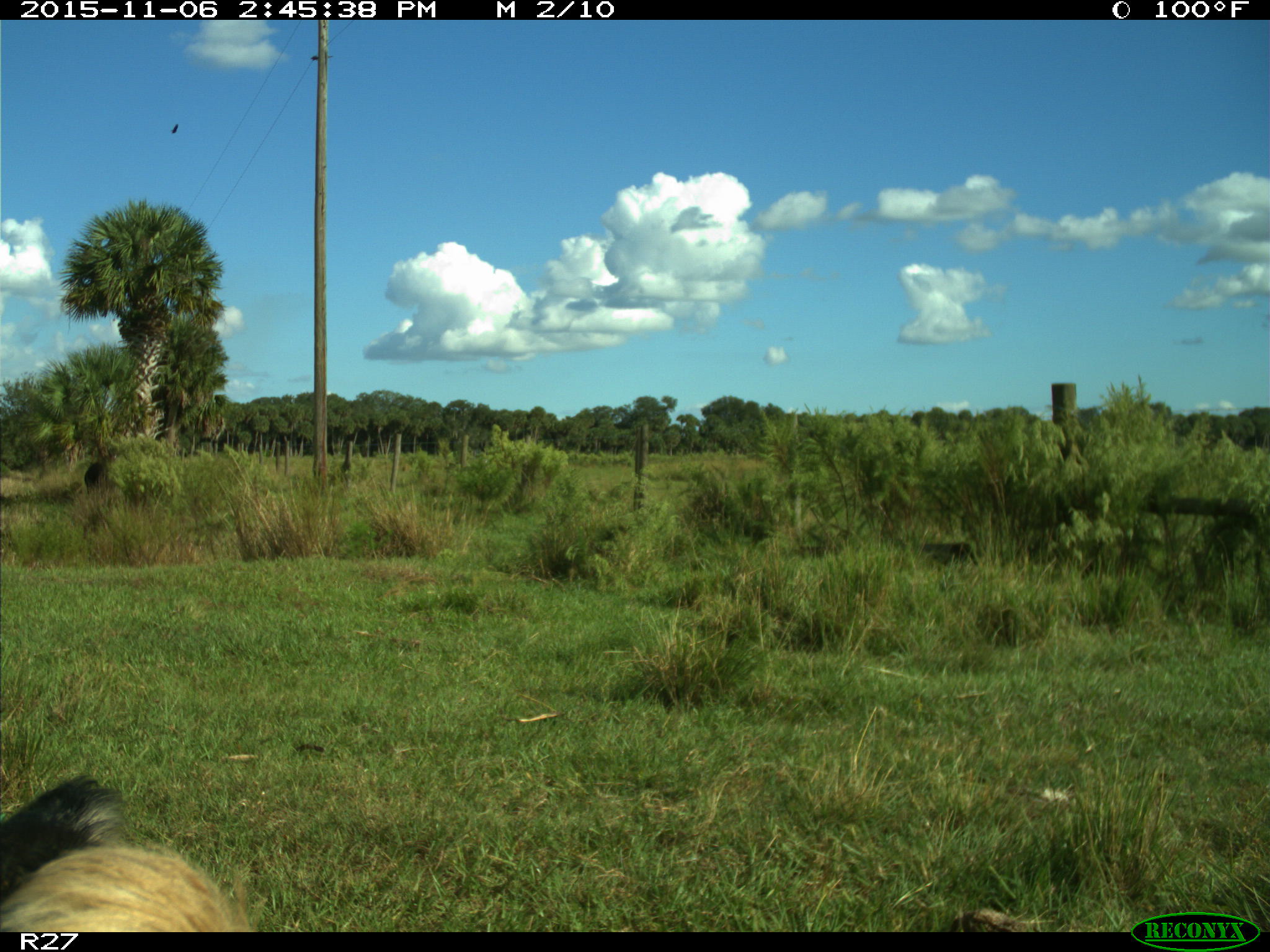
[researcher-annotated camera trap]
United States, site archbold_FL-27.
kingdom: Animalia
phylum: Chordata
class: Mammalia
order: Artiodactyla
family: Bovidae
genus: Bos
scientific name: Bos taurus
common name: domestic cow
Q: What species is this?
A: Bos taurus (domestic cow).